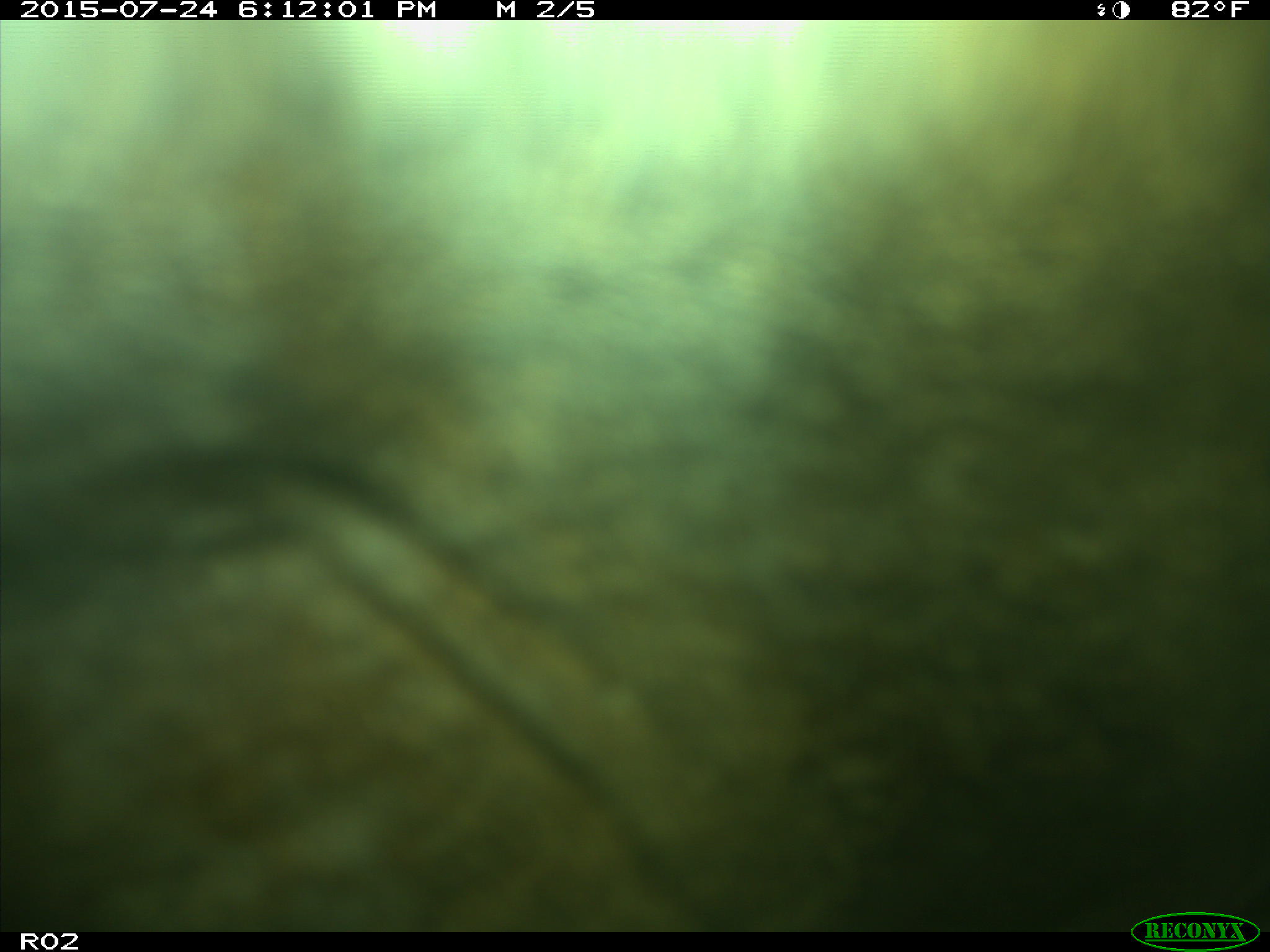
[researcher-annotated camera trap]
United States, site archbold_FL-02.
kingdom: Animalia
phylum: Chordata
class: Mammalia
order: Artiodactyla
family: Bovidae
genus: Bos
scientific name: Bos taurus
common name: domestic cow